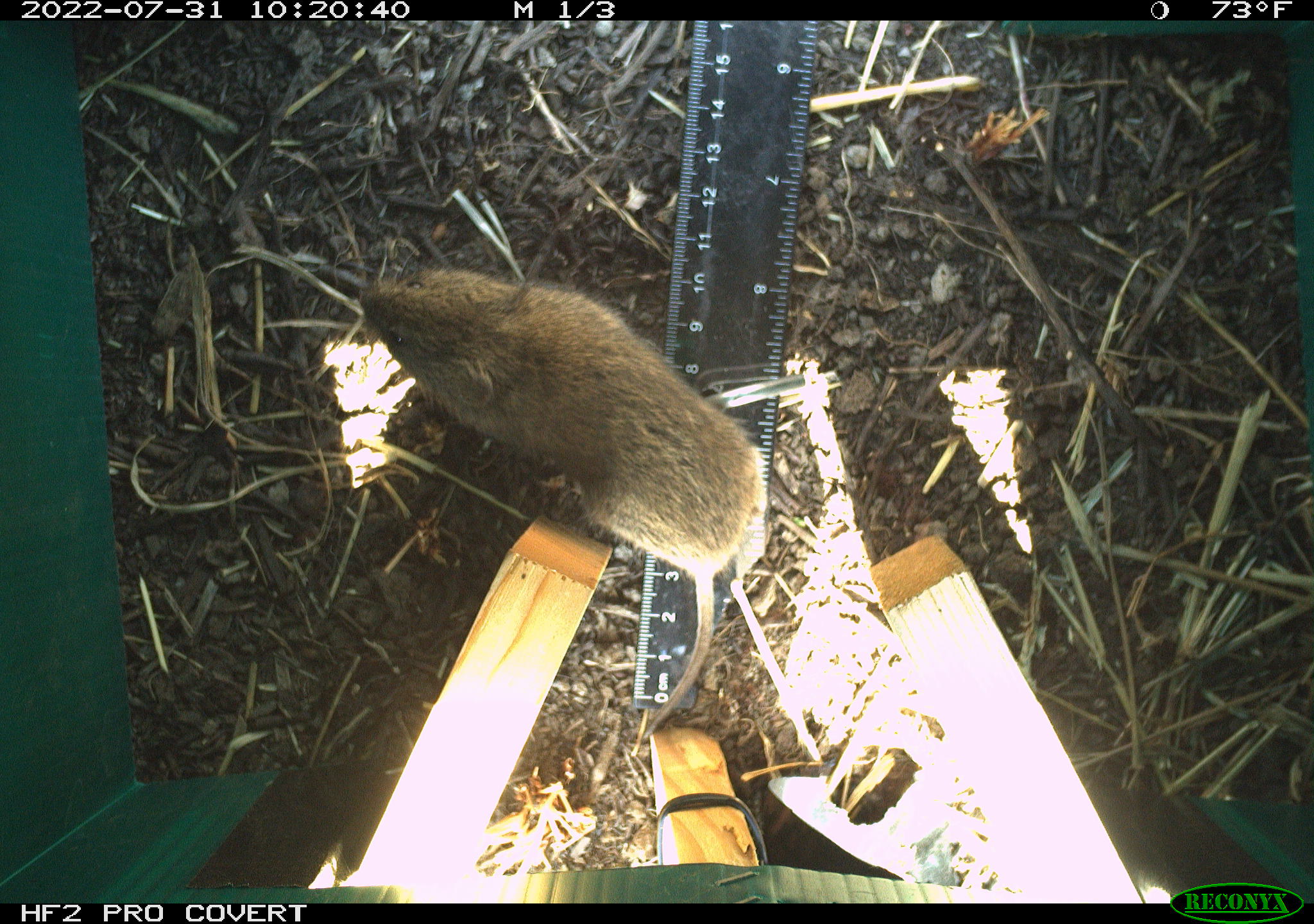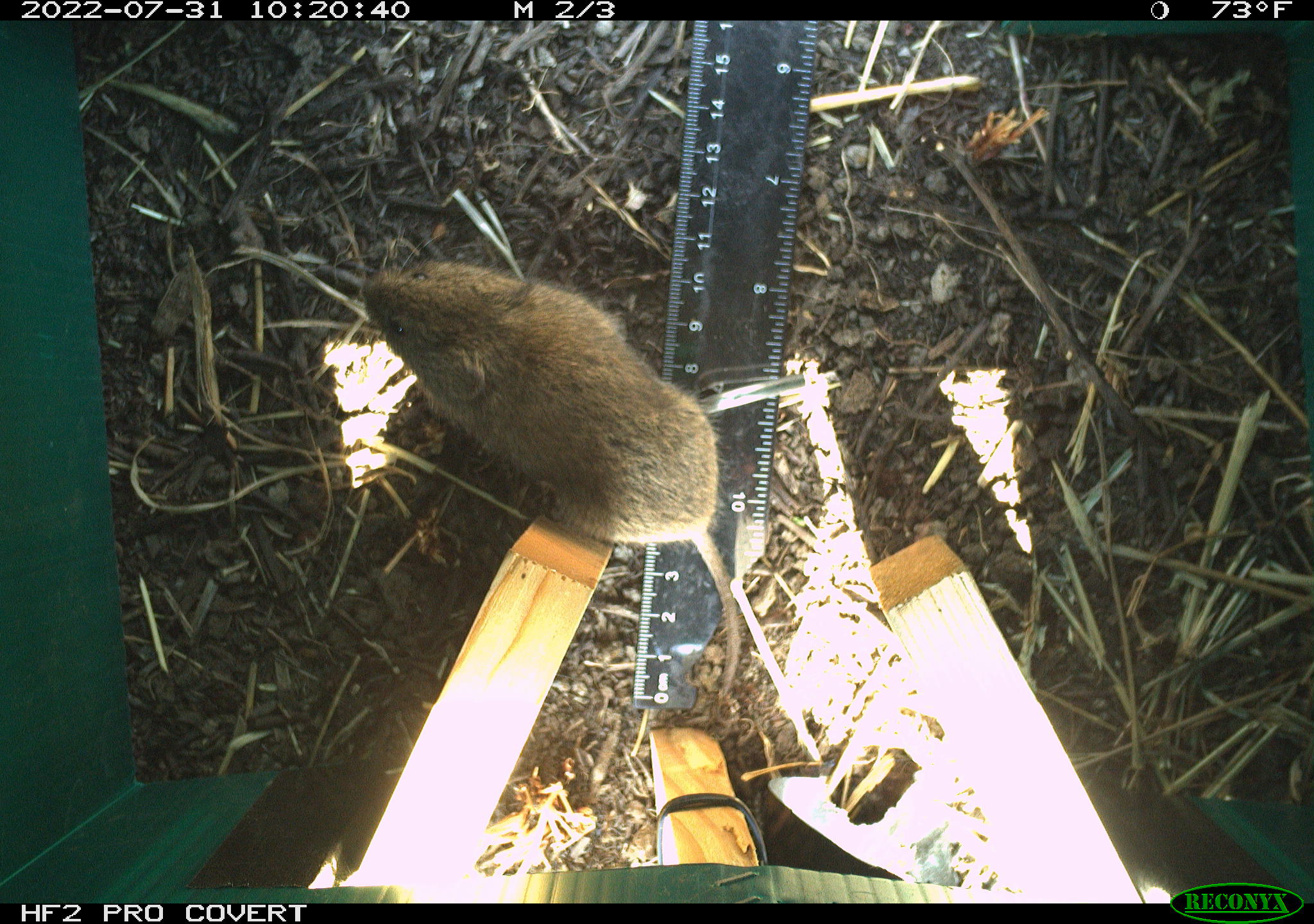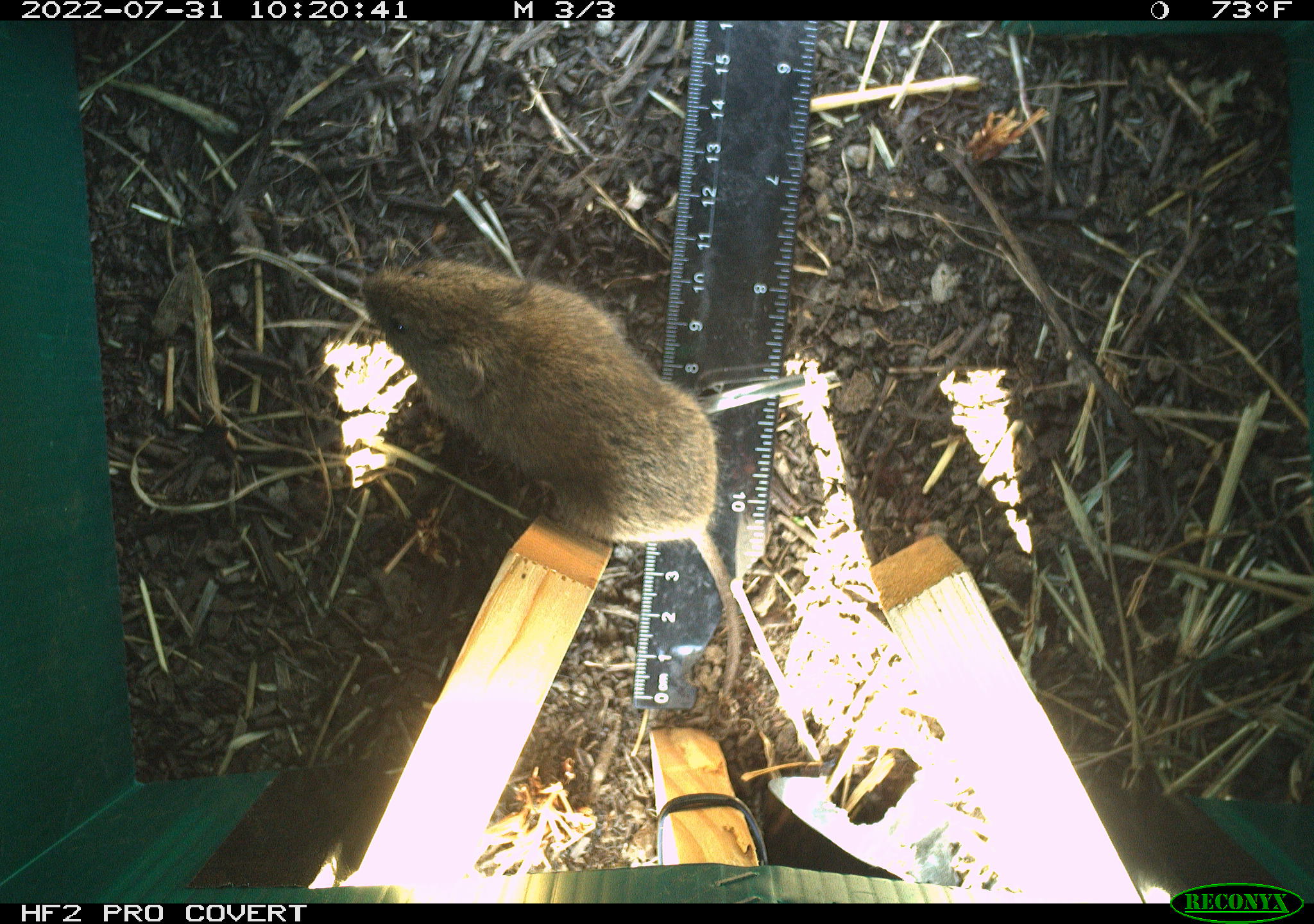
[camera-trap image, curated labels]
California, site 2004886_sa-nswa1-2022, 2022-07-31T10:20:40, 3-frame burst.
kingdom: Animalia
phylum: Chordata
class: Mammalia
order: Rodentia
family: Cricetidae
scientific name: Cricetidae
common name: hamsters, voles, lemmings, and allies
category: cricetidae family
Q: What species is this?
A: Cricetidae family (hamsters, voles, lemmings, and allies) (Cricetidae).